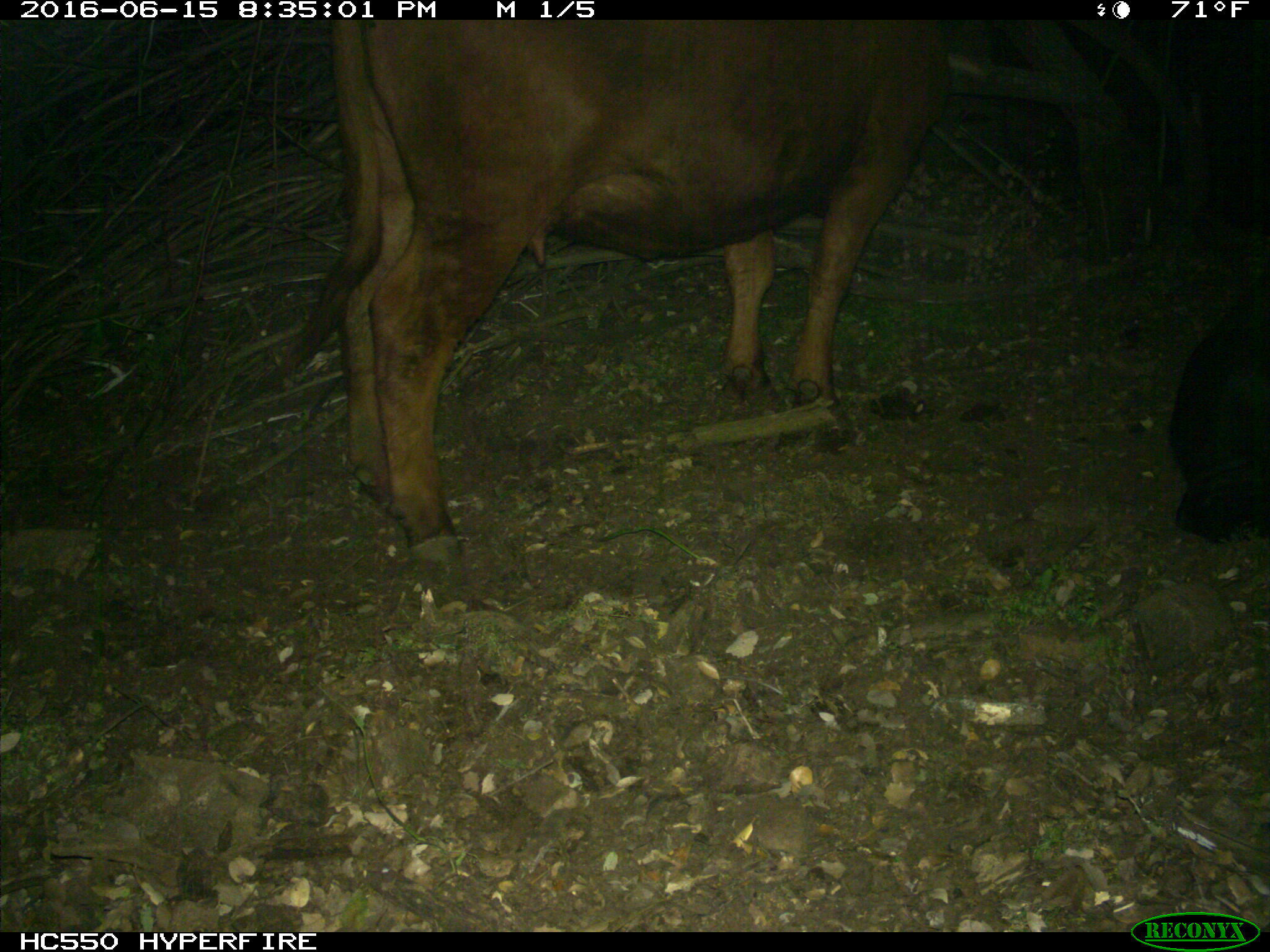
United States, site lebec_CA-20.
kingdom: Animalia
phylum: Chordata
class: Mammalia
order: Artiodactyla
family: Bovidae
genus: Bos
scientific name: Bos taurus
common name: domestic cow